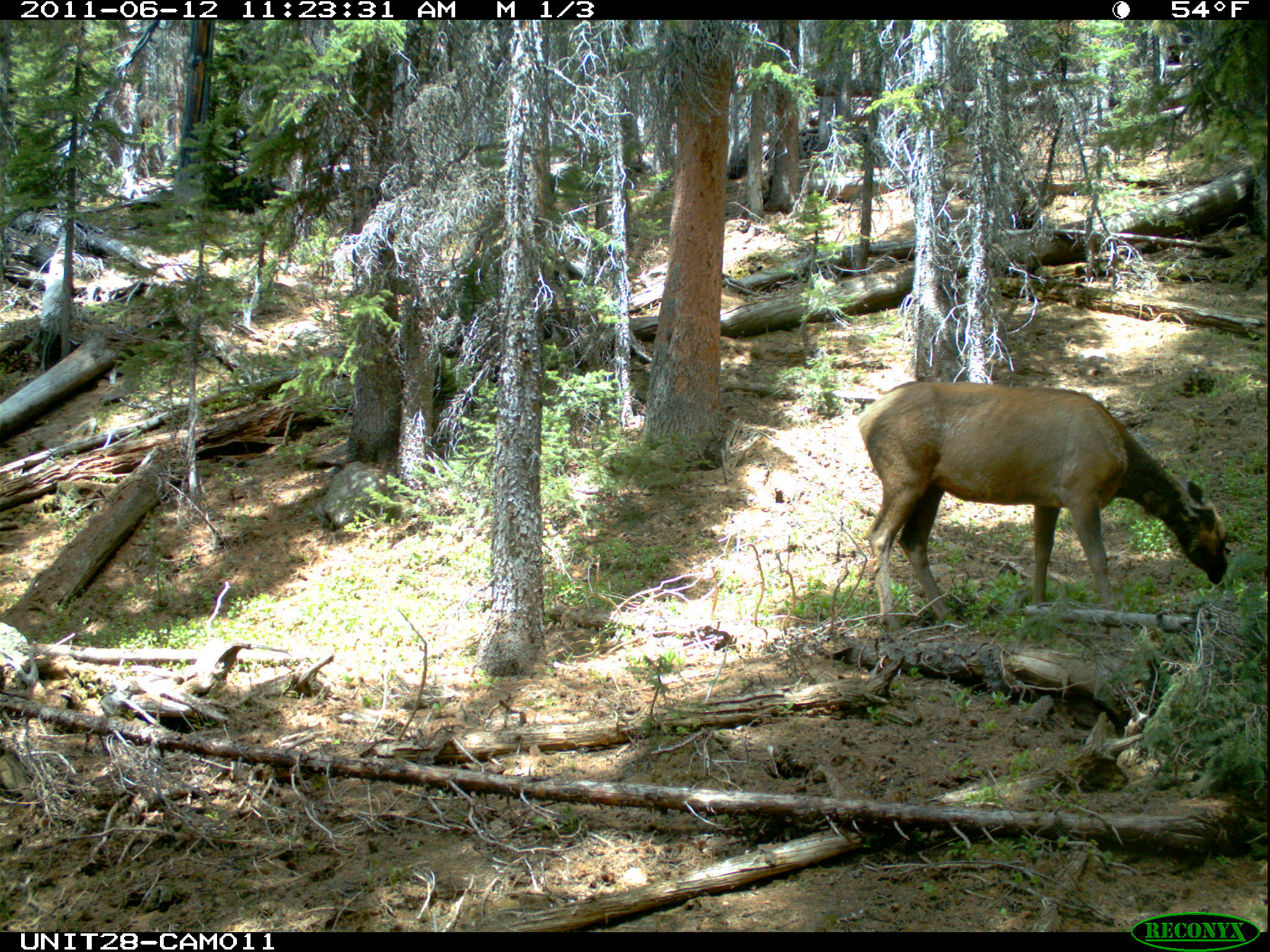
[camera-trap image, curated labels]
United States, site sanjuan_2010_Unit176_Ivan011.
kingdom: Animalia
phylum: Chordata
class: Mammalia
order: Artiodactyla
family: Cervidae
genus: Cervus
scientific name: Cervus elaphus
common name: red deer